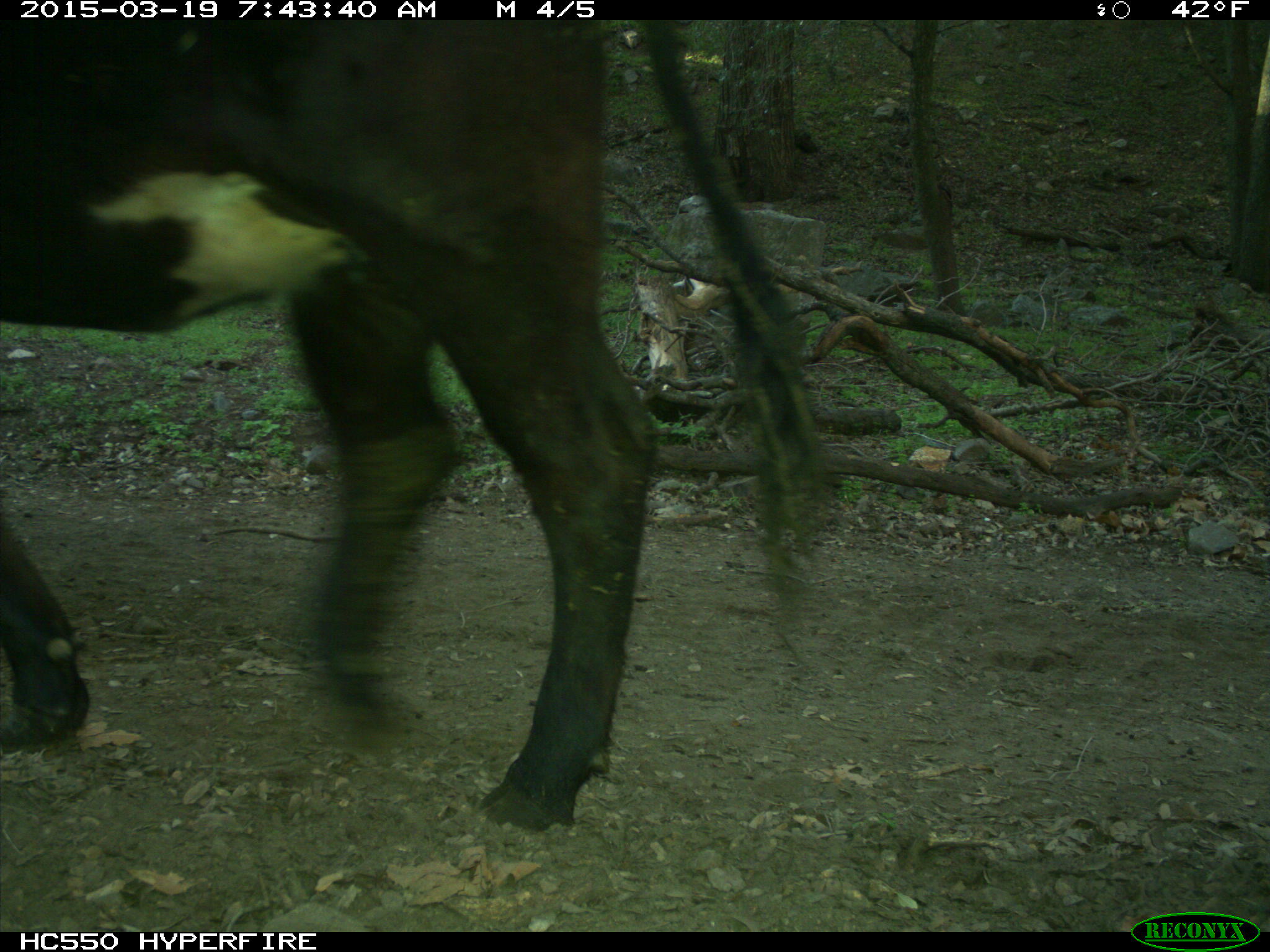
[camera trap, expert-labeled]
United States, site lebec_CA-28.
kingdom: Animalia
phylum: Chordata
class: Mammalia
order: Artiodactyla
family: Bovidae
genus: Bos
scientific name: Bos taurus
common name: domestic cow